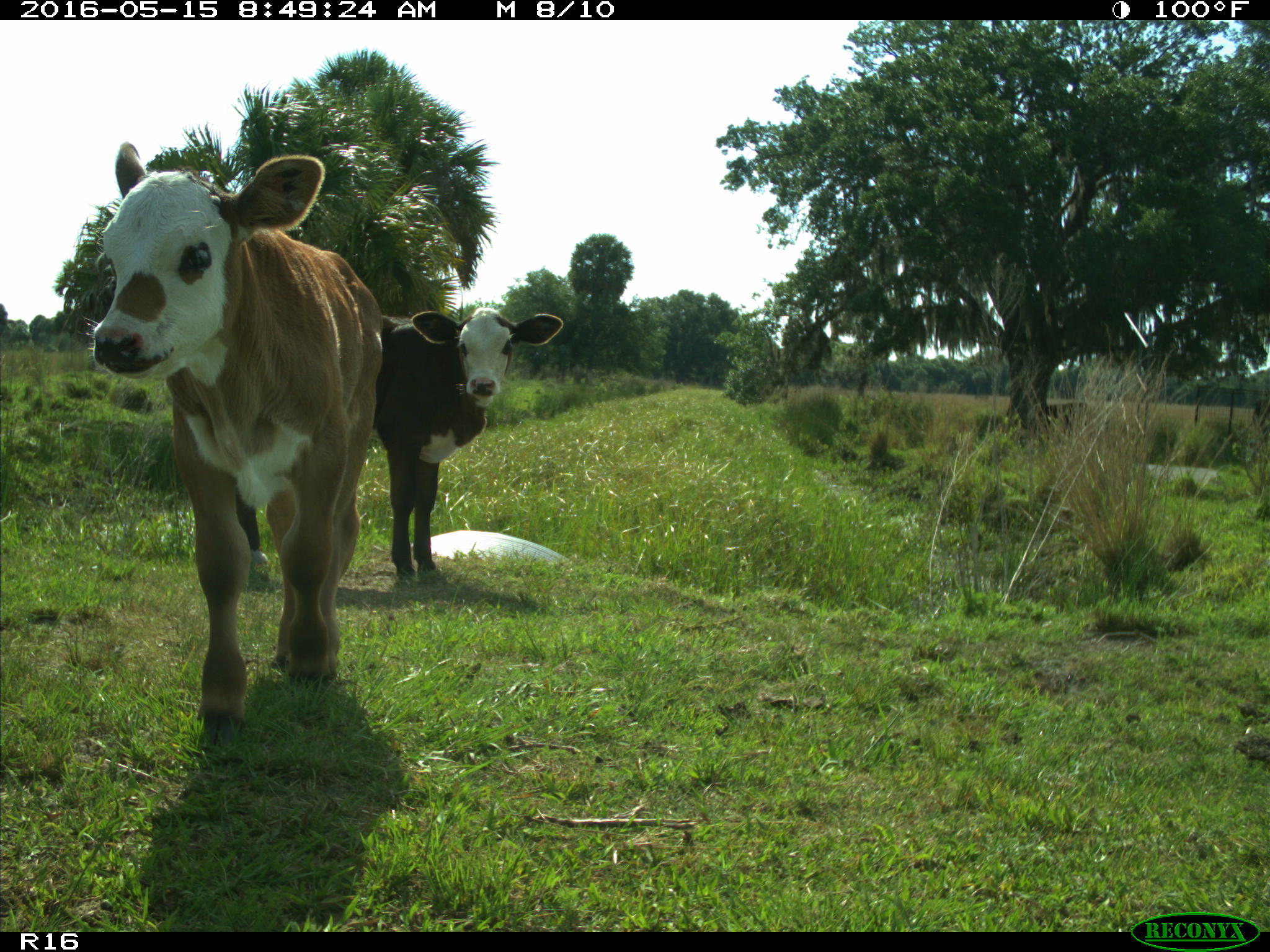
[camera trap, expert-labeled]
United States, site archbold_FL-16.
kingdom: Animalia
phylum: Chordata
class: Mammalia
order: Artiodactyla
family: Bovidae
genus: Bos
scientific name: Bos taurus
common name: domestic cow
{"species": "Bos taurus (domestic cow)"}